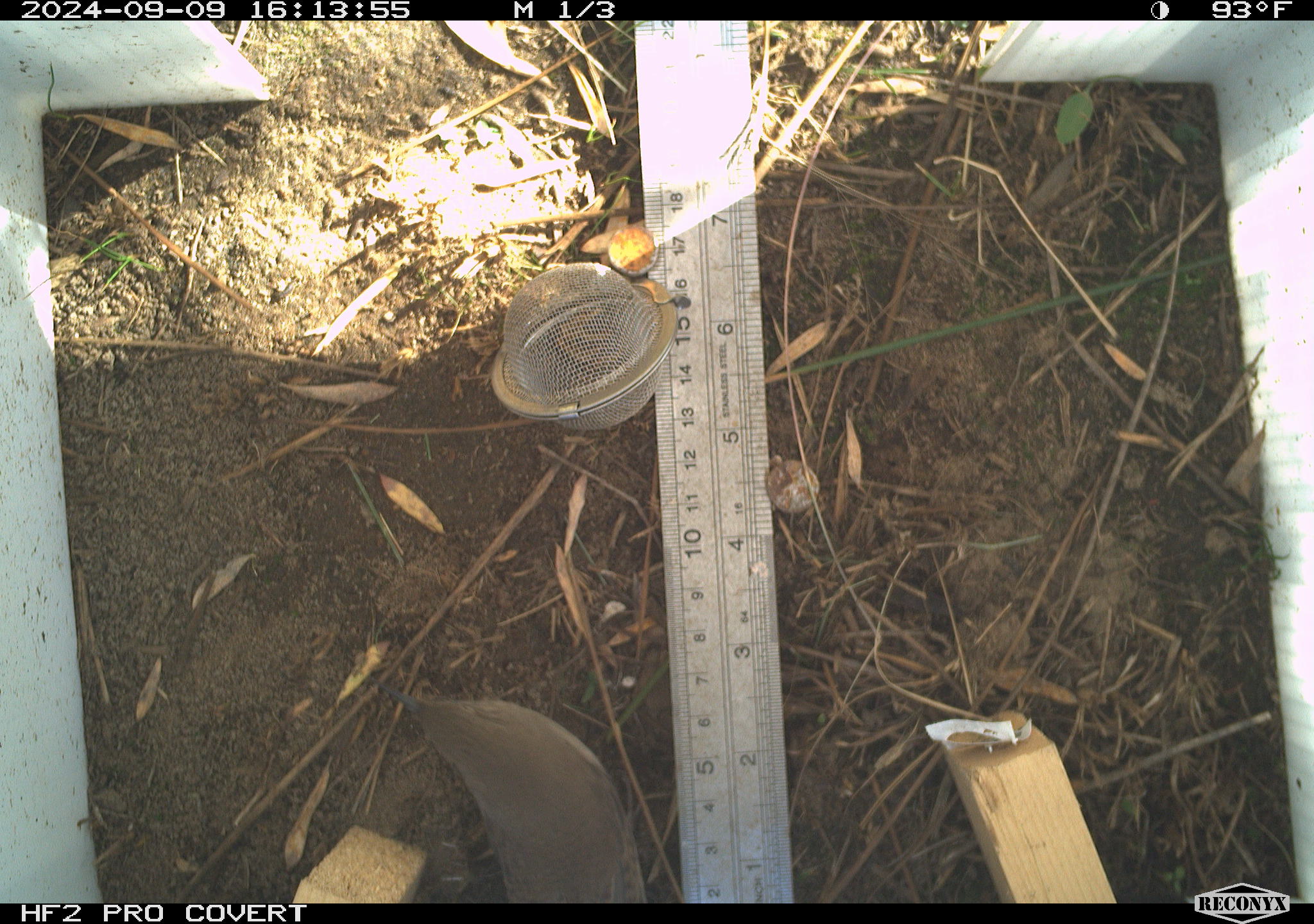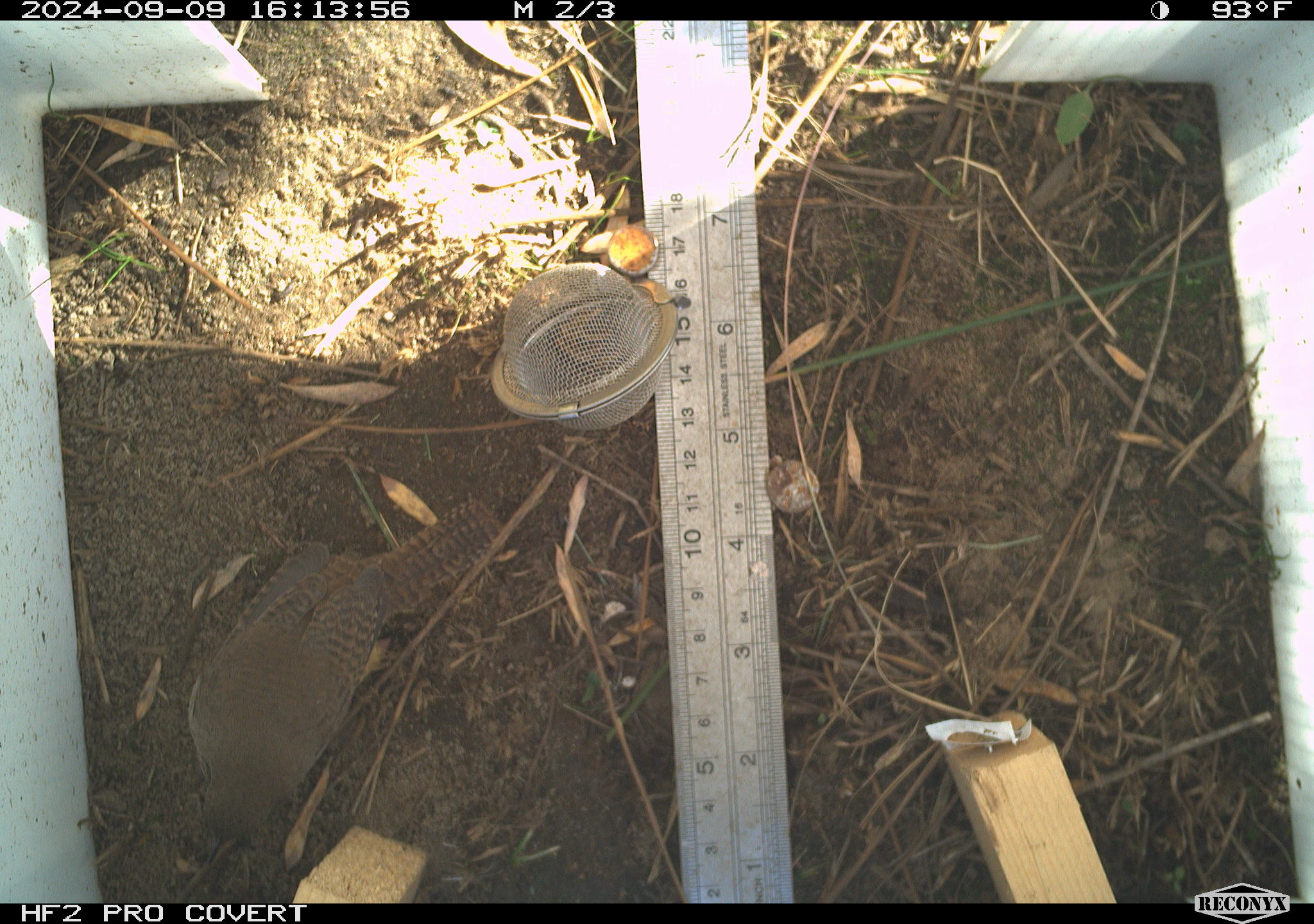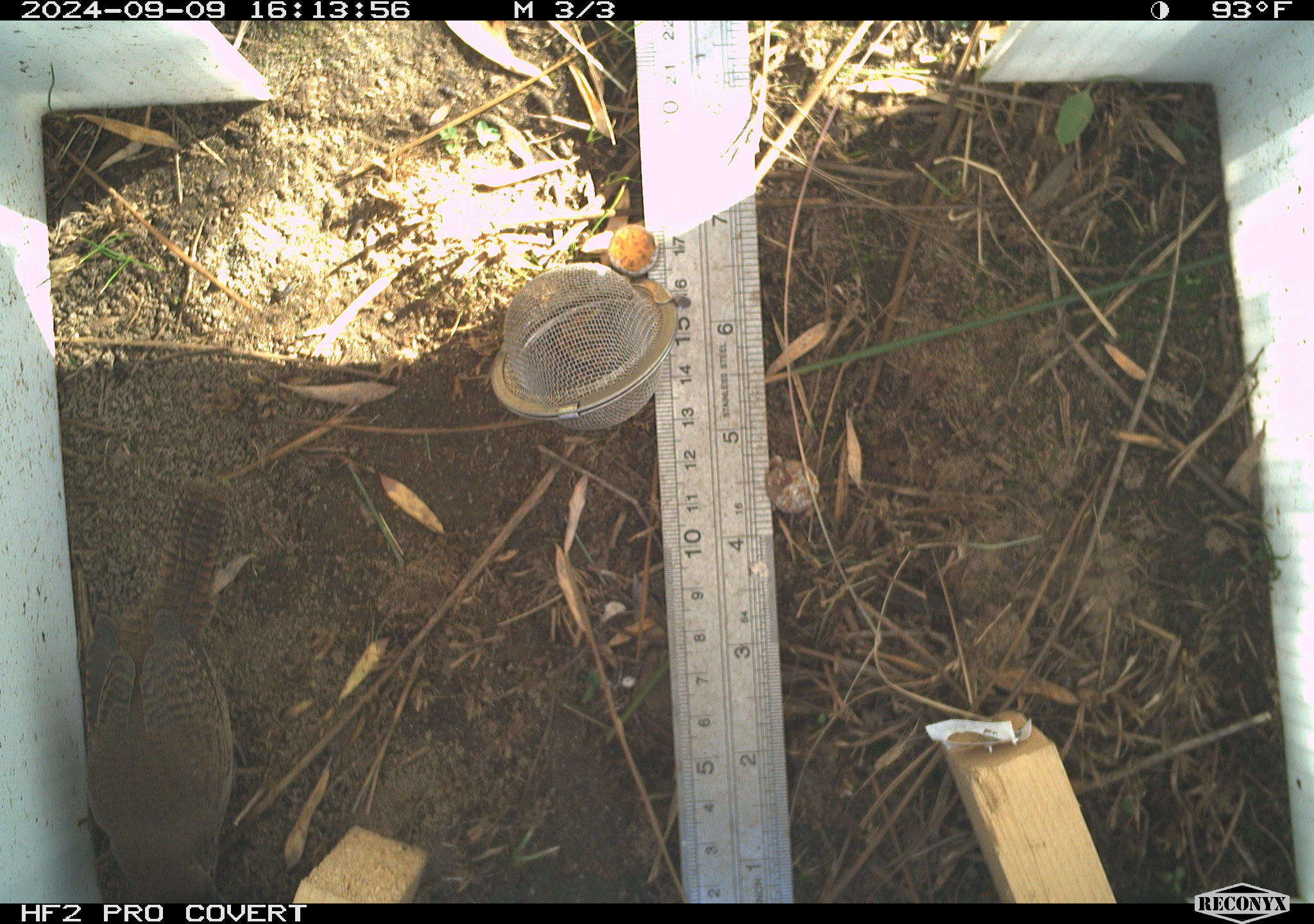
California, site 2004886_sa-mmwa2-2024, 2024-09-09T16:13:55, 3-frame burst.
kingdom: Animalia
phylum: Chordata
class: Aves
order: Passeriformes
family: Troglodytidae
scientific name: Troglodytidae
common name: wren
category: troglodytidae family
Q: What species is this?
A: Troglodytidae family (wren) (Troglodytidae).